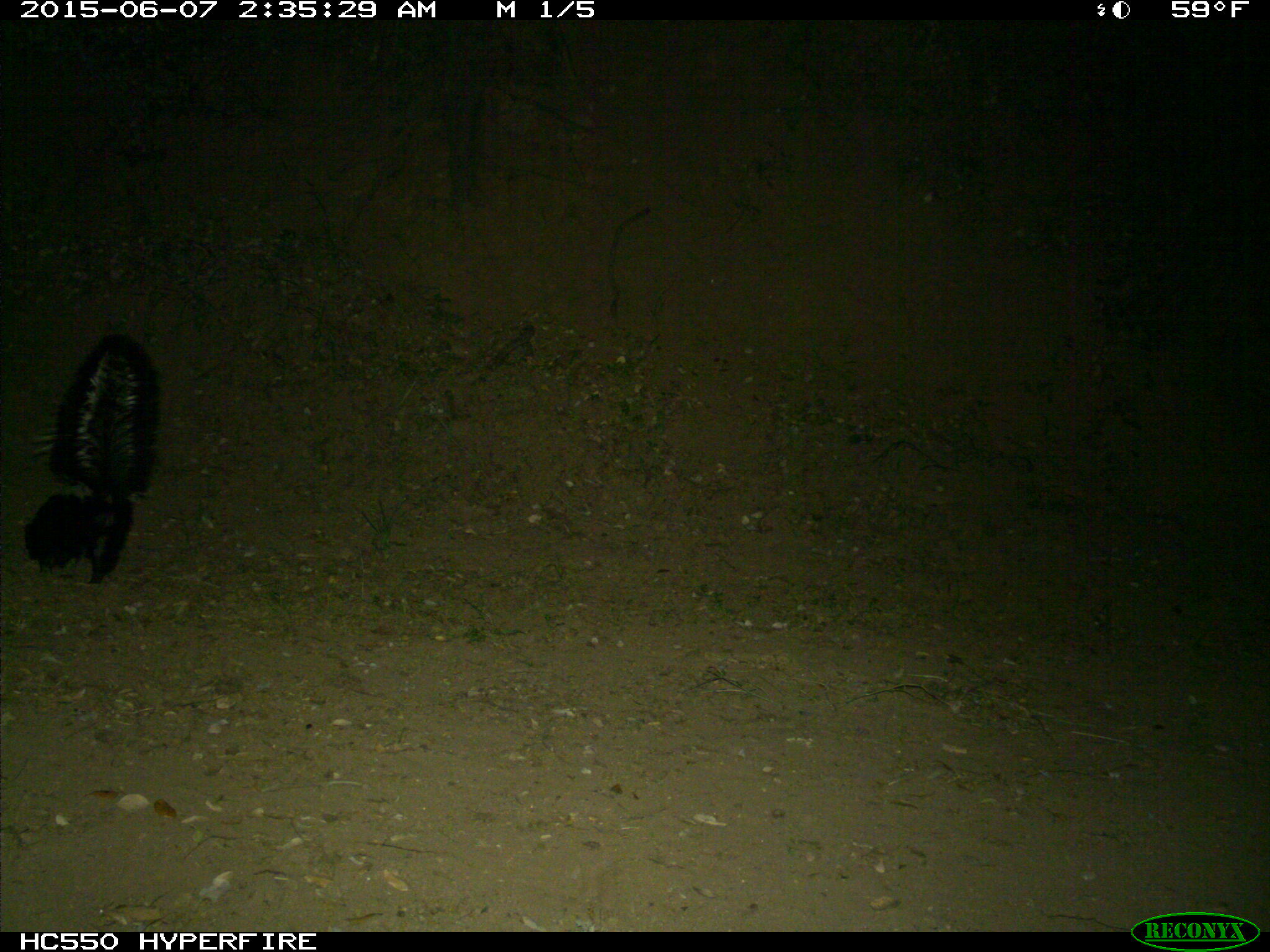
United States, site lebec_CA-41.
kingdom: Animalia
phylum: Chordata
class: Mammalia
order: Carnivora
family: Mephitidae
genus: Mephitis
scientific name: Mephitis mephitis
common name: striped skunk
Mephitis mephitis (striped skunk).